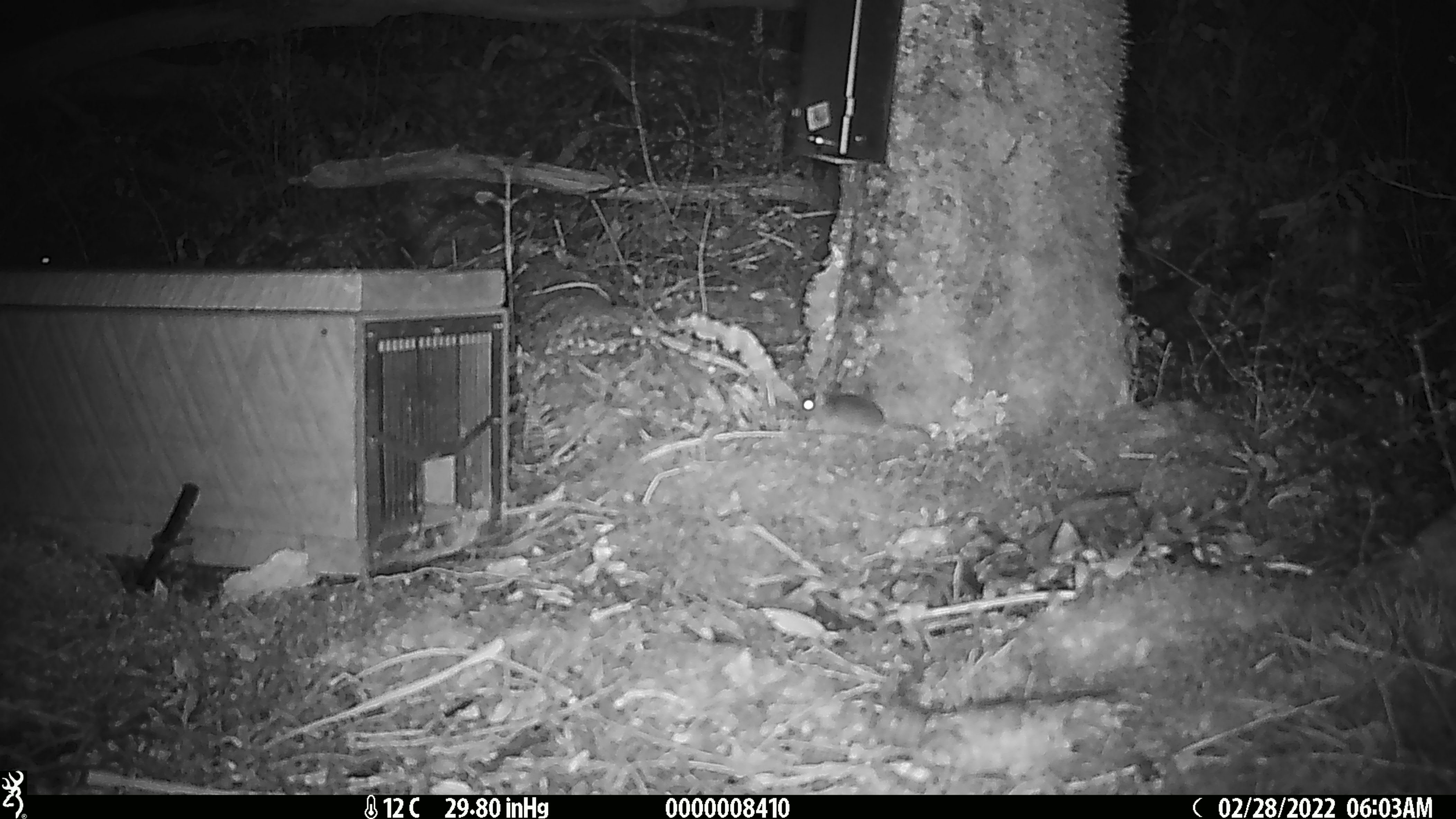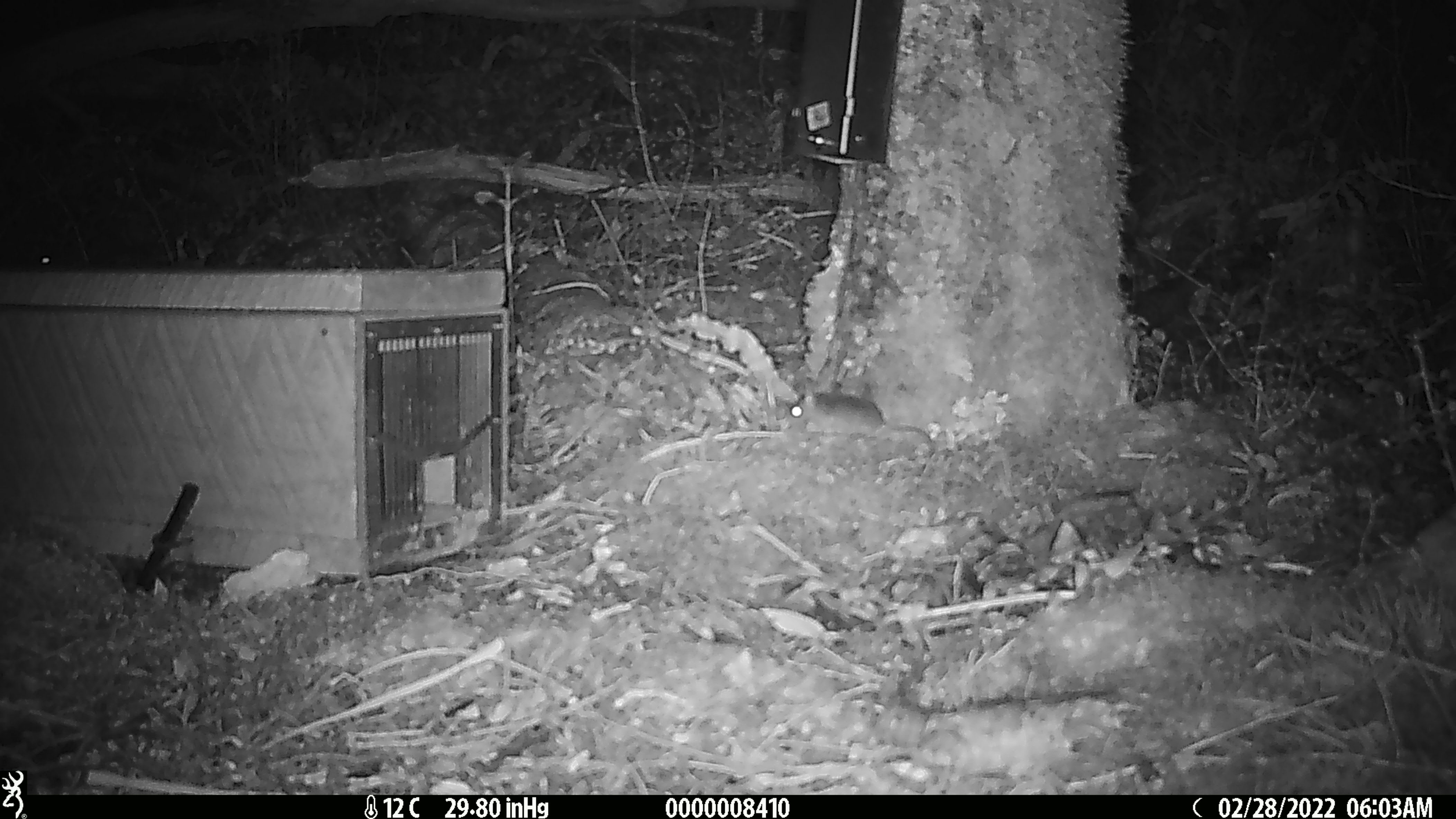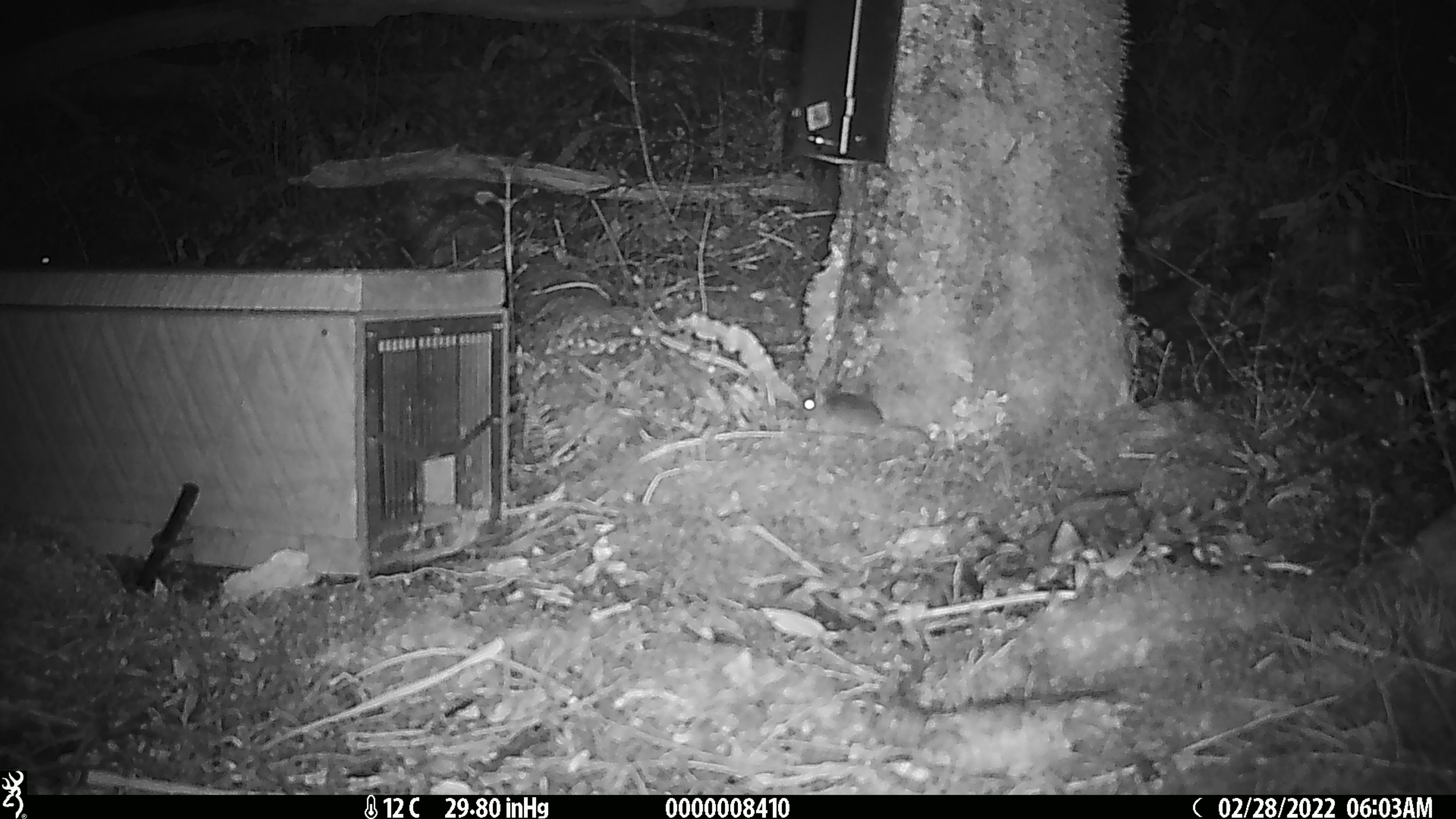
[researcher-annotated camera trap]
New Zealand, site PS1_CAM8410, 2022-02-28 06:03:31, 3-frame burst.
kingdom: Animalia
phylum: Chordata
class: Mammalia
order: Rodentia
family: Muridae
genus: Mus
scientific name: Mus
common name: mouse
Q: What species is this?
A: Mouse (Mus).